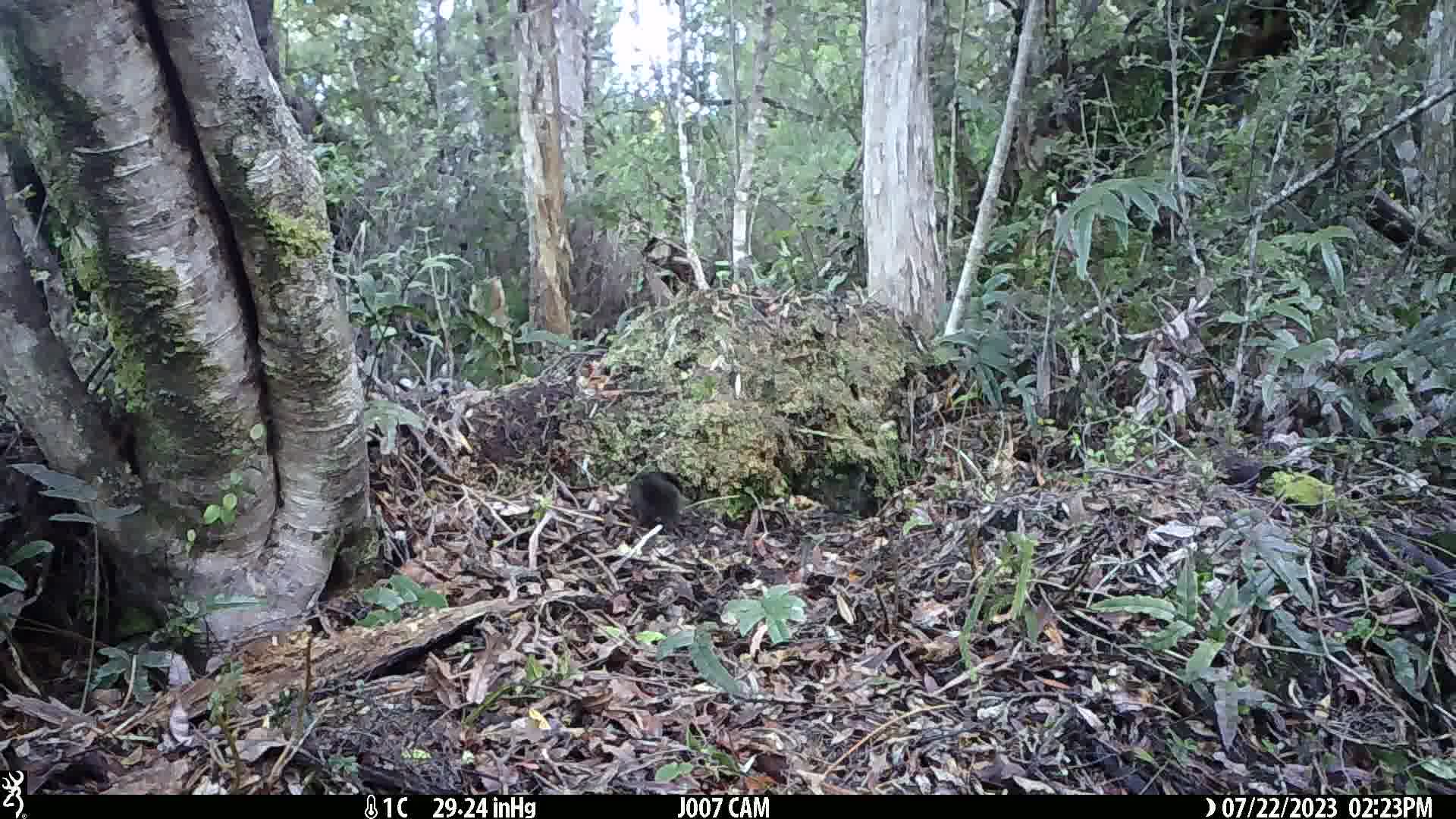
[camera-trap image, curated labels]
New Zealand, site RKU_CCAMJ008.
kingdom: Animalia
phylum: Chordata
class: Aves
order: Passeriformes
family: Turdidae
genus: Turdus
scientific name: Turdus merula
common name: eurasian blackbird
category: blackbird